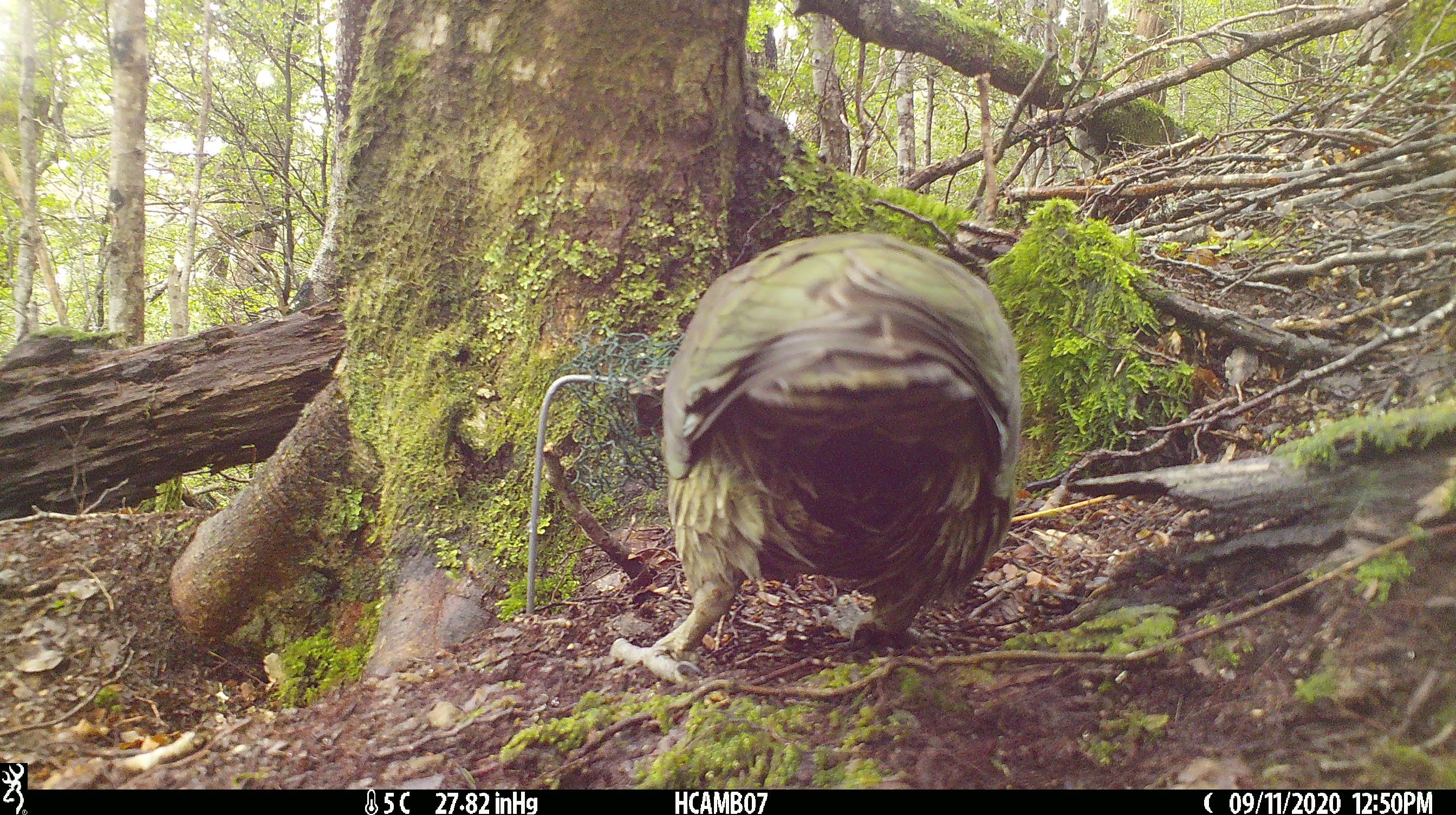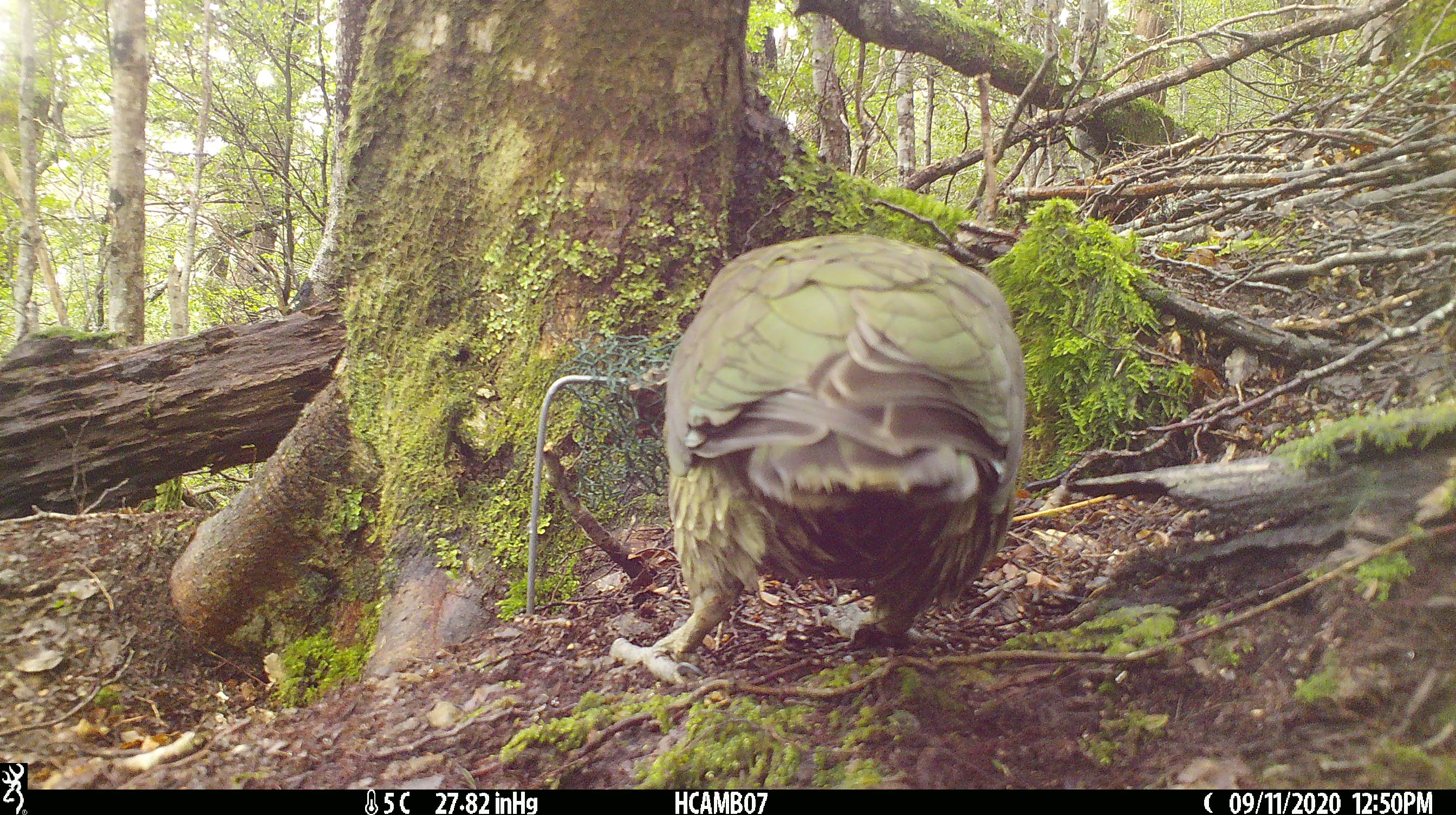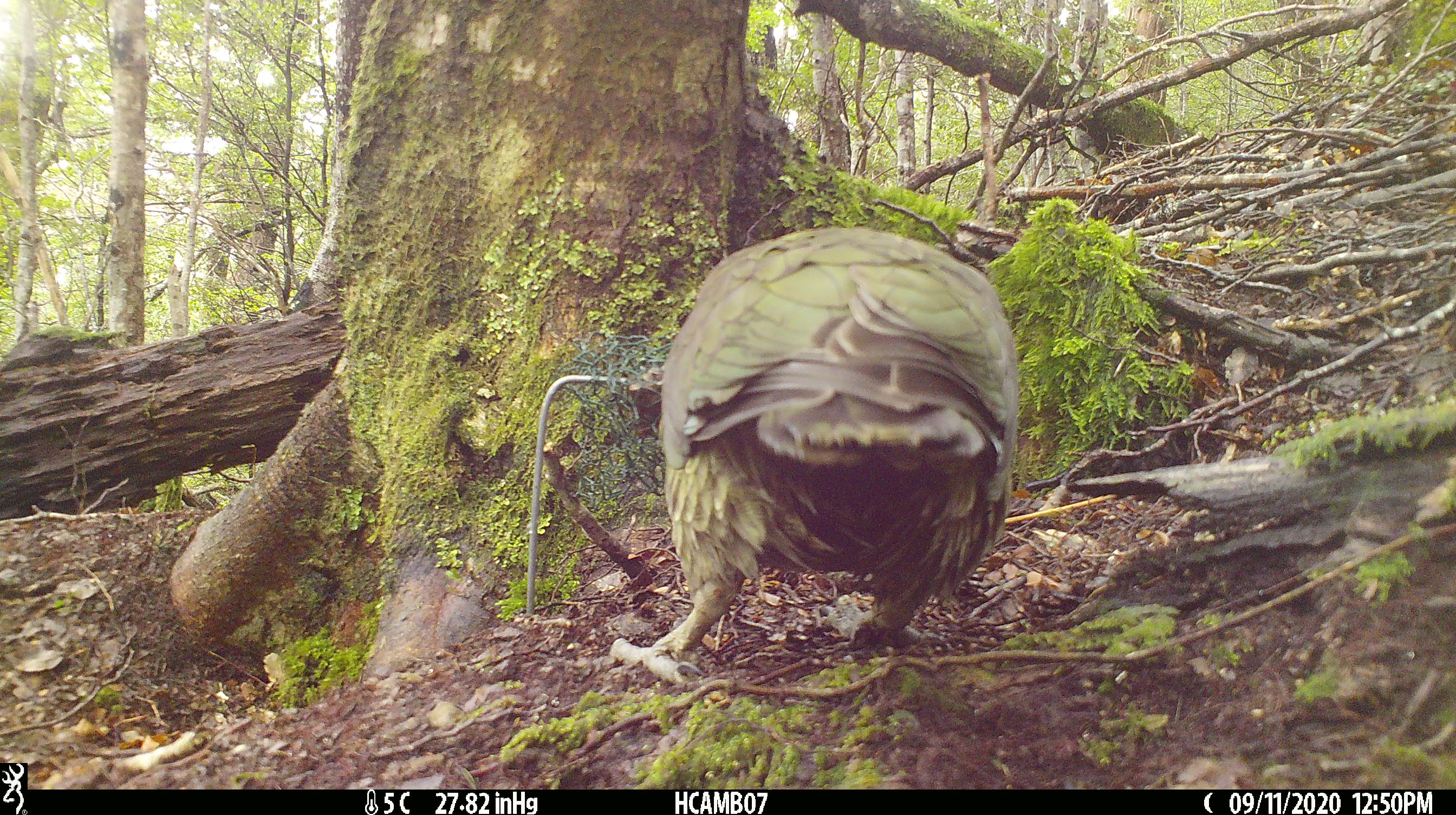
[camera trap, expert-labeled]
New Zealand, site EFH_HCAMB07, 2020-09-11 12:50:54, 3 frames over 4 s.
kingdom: Animalia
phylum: Chordata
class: Aves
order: Psittaciformes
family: Strigopidae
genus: Nestor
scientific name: Nestor notabilis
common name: kea